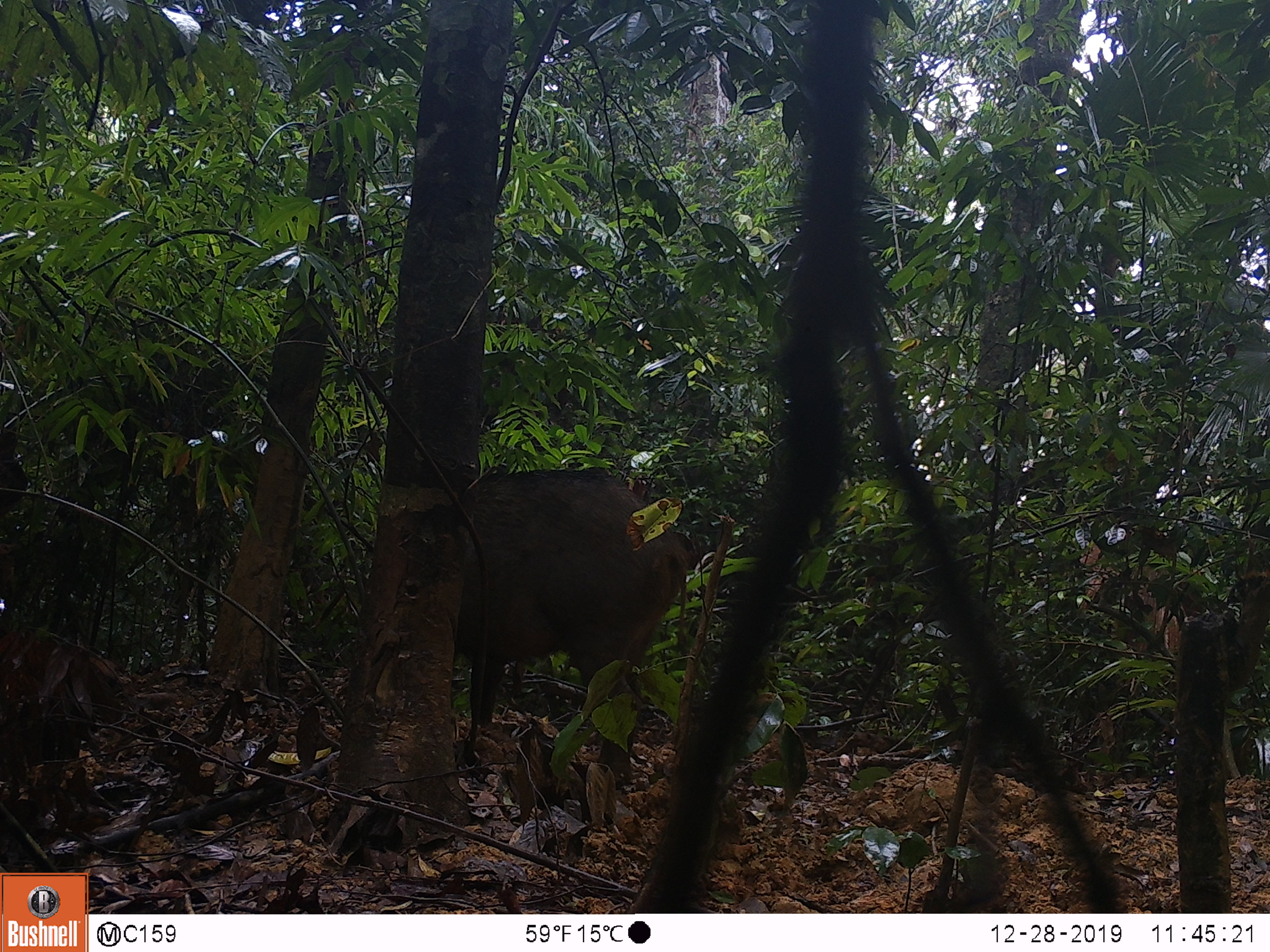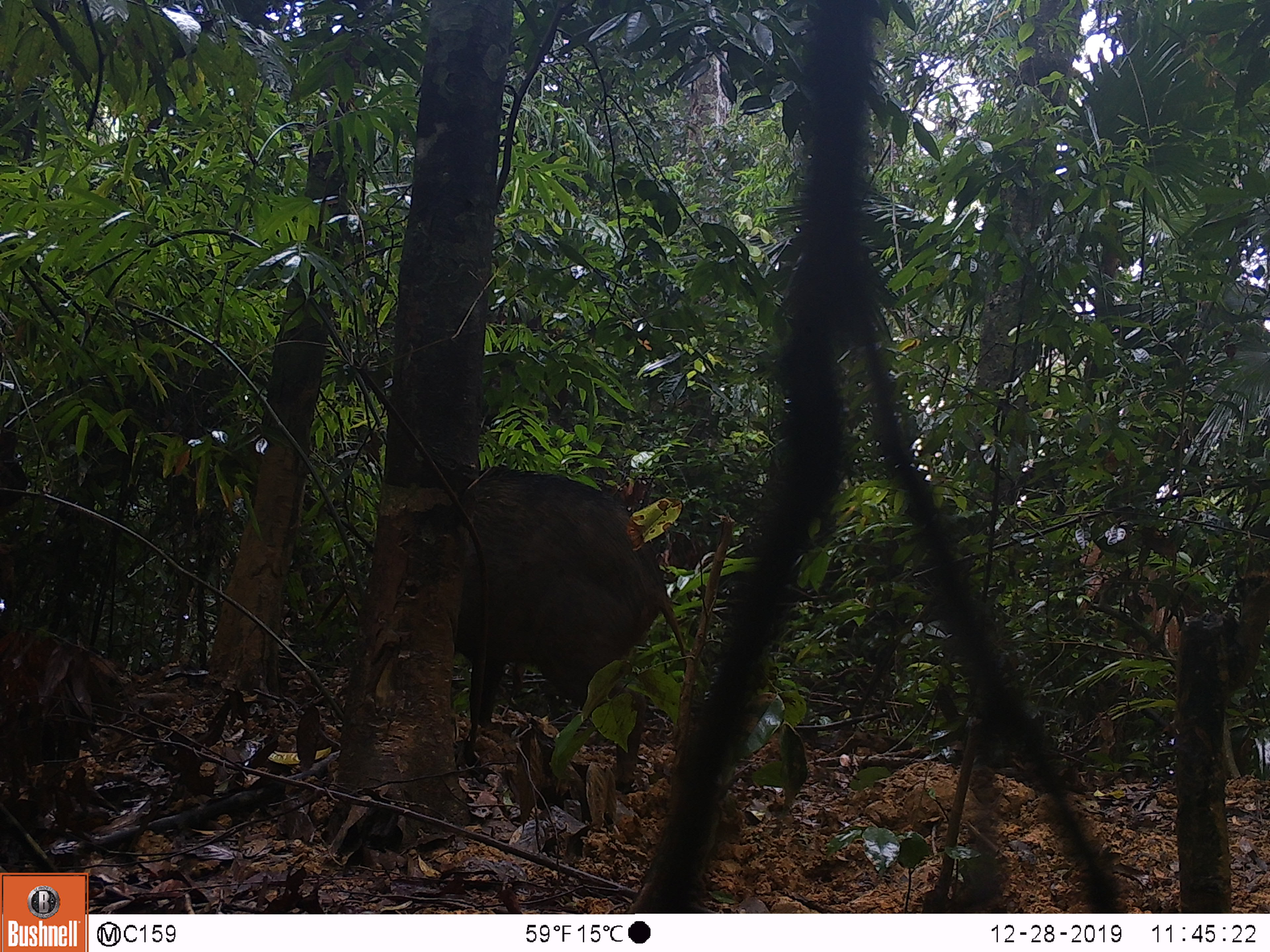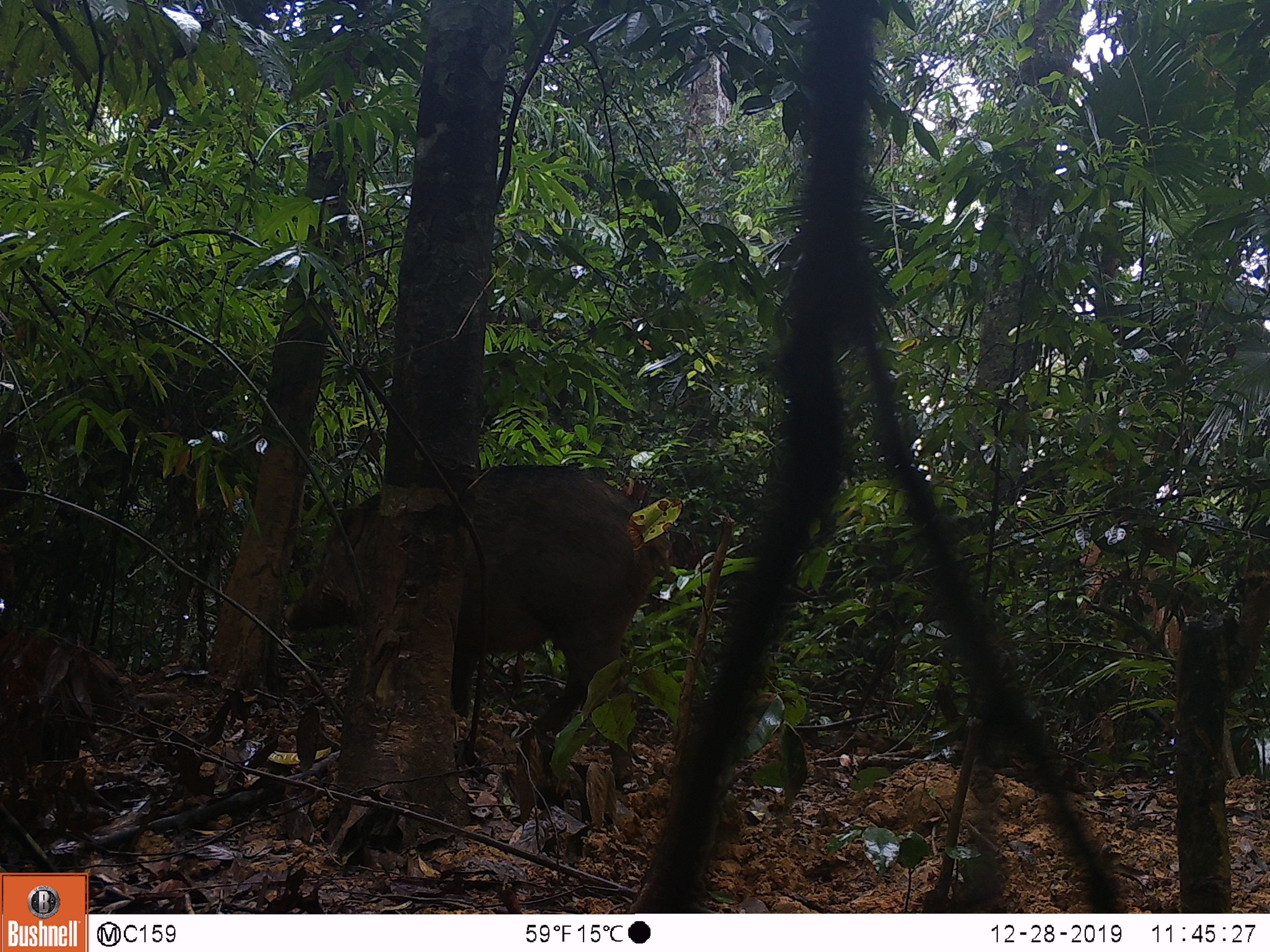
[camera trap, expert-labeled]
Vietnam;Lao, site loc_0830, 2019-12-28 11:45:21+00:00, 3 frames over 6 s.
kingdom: Animalia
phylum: Chordata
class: Mammalia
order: Artiodactyla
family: Suidae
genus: Sus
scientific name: Sus scrofa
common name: eurasian wild pig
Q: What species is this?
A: Eurasian wild pig (Sus scrofa).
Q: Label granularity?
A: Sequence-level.